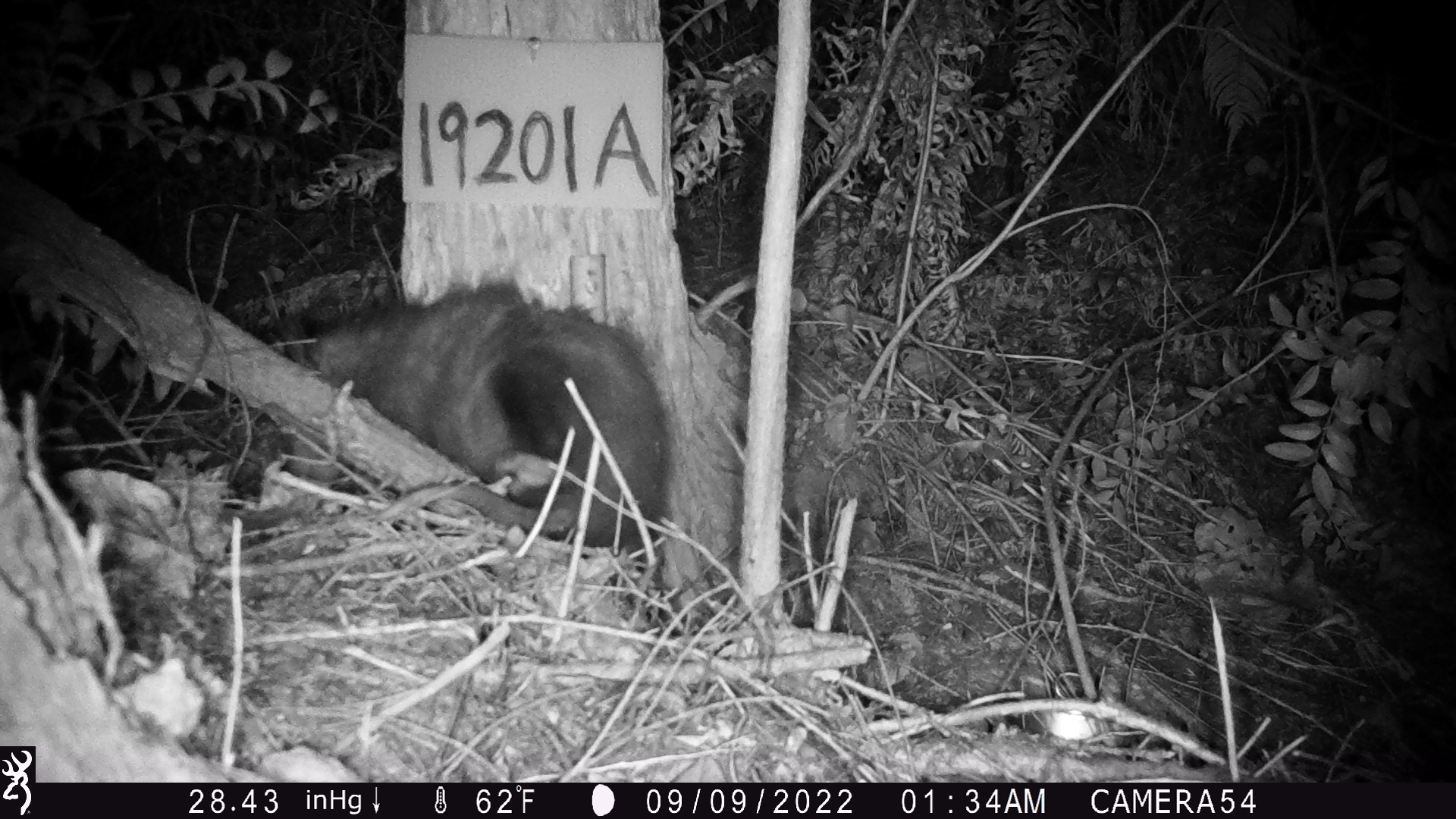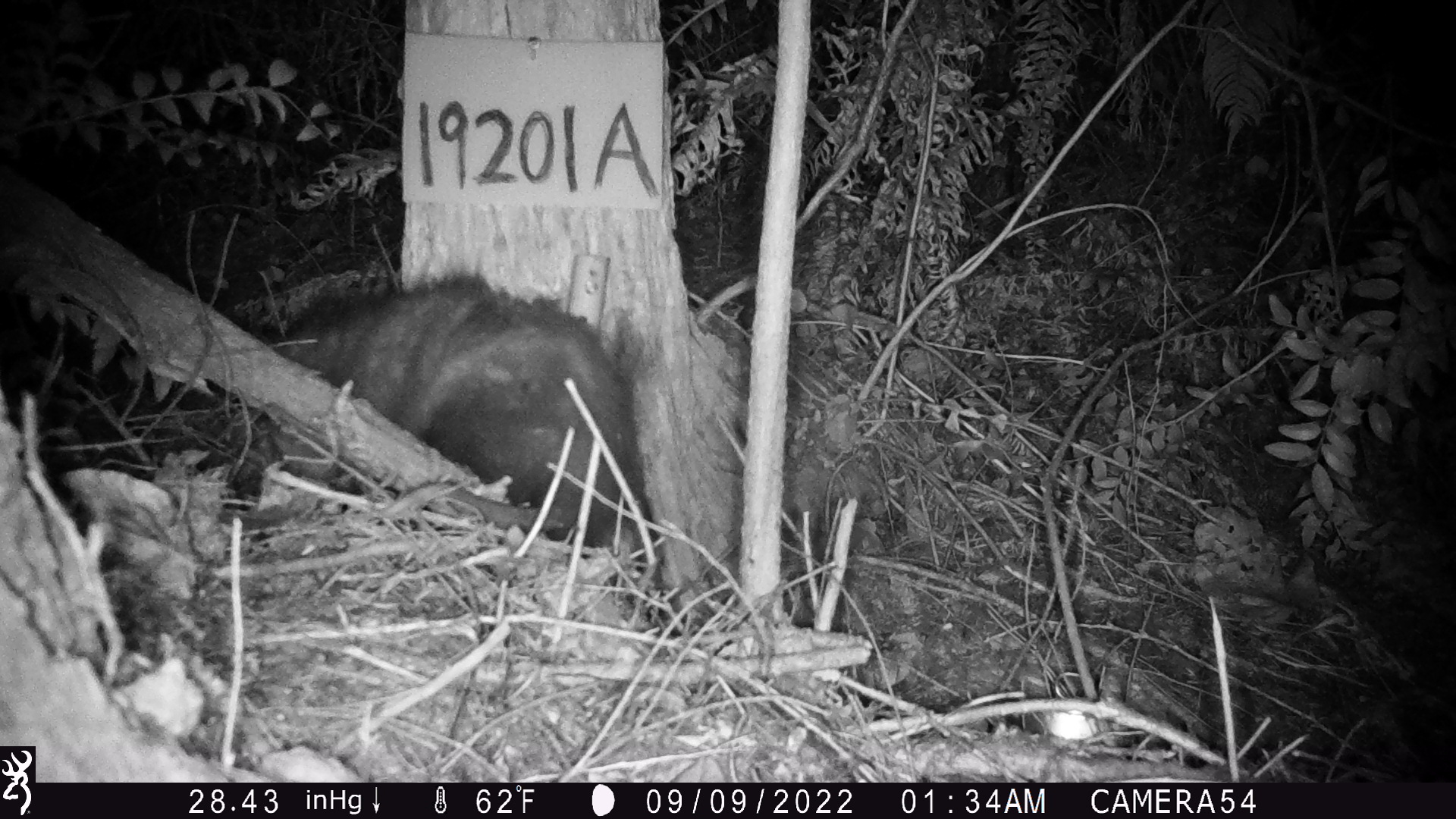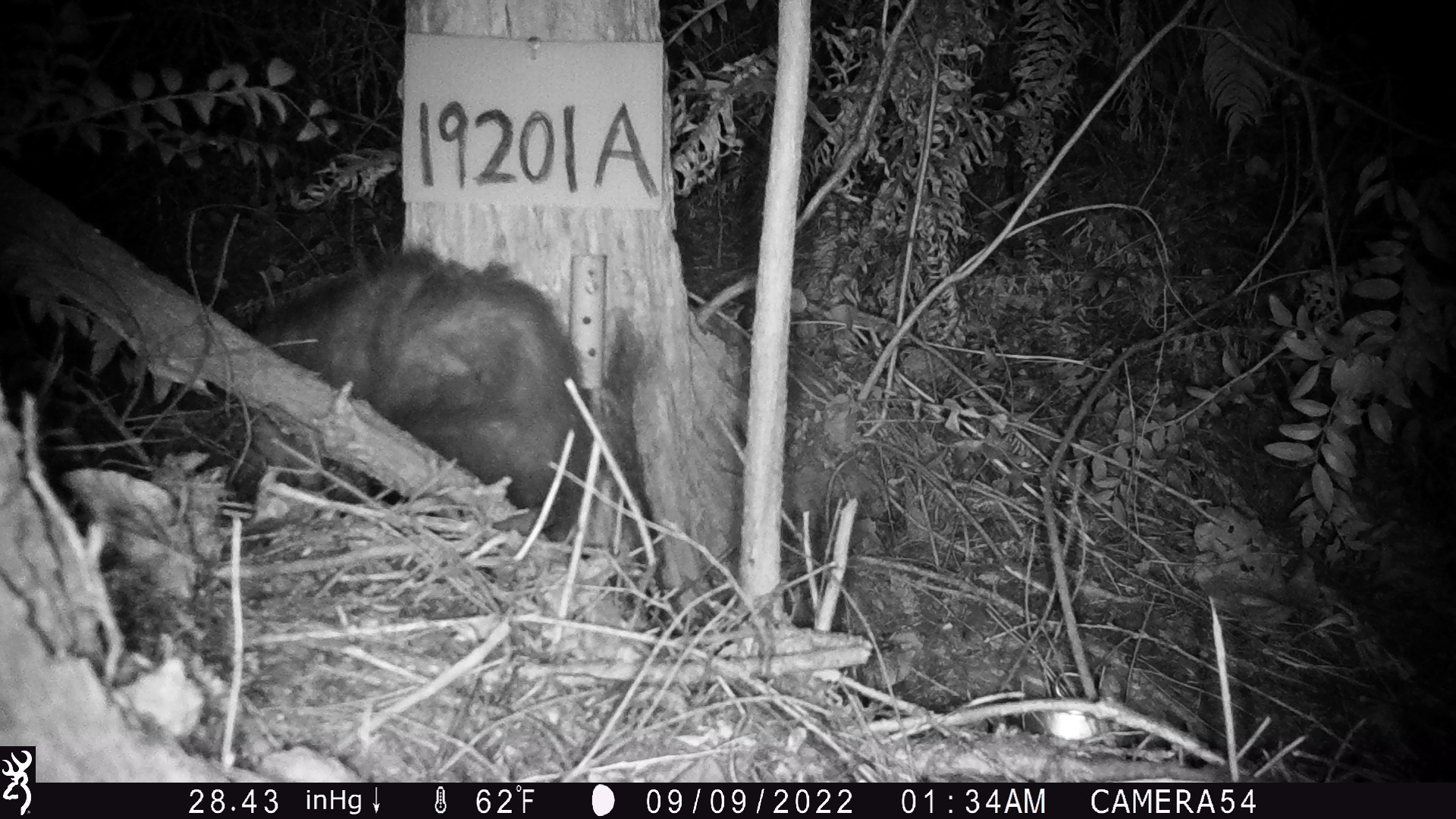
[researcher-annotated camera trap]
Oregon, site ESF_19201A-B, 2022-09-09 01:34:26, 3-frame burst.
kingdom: Animalia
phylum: Chordata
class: Mammalia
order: Didelphimorphia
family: Didelphidae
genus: Didelphis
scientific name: Didelphis virginiana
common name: virginia opossum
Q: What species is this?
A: Virginia opossum (Didelphis virginiana).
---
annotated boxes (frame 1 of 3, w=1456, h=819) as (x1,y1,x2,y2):
virginia opossum: (268,268,689,562)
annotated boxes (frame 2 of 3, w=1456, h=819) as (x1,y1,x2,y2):
virginia opossum: (239,270,658,576)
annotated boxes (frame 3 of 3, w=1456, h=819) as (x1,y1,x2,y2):
virginia opossum: (189,230,613,584)